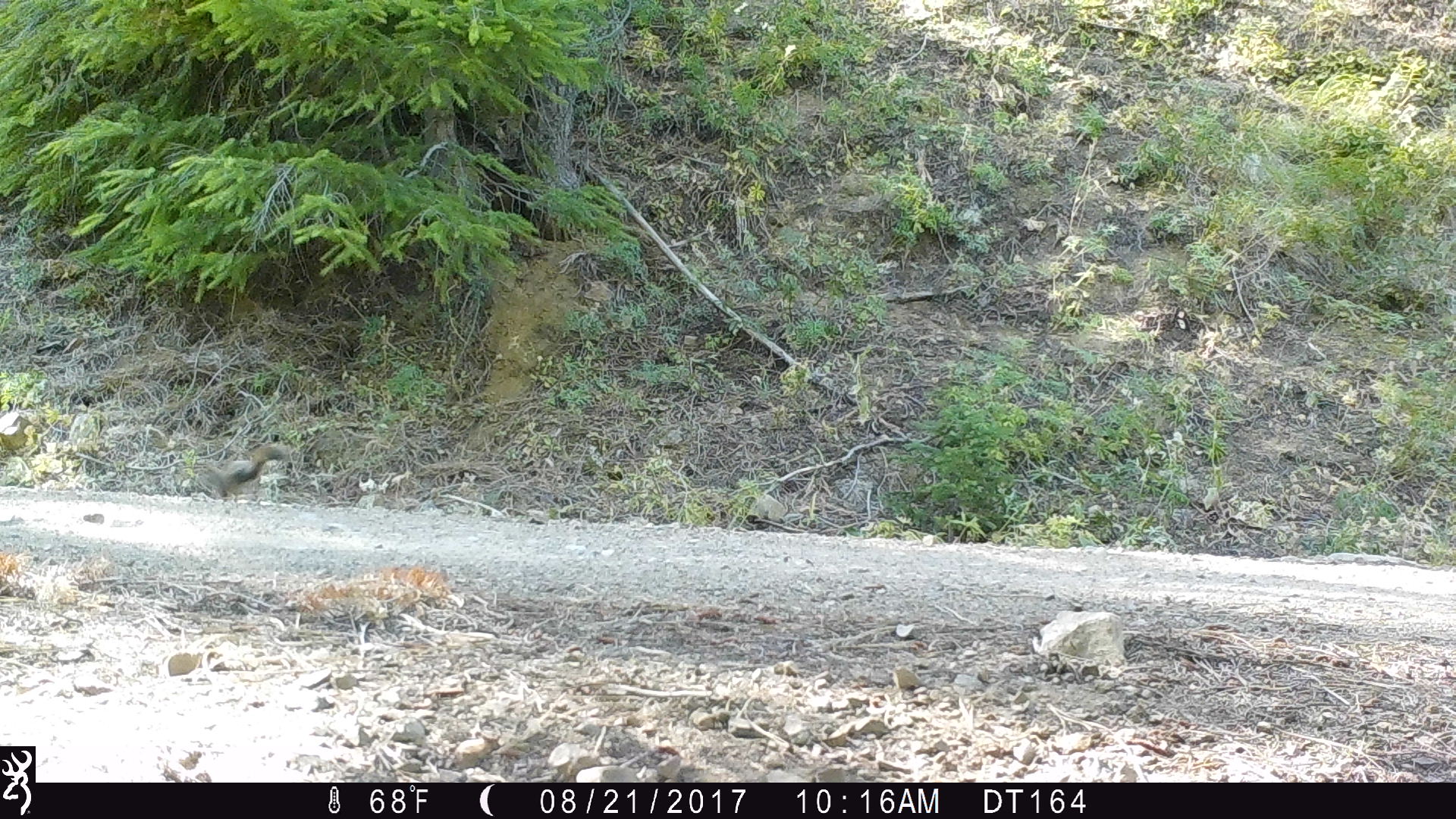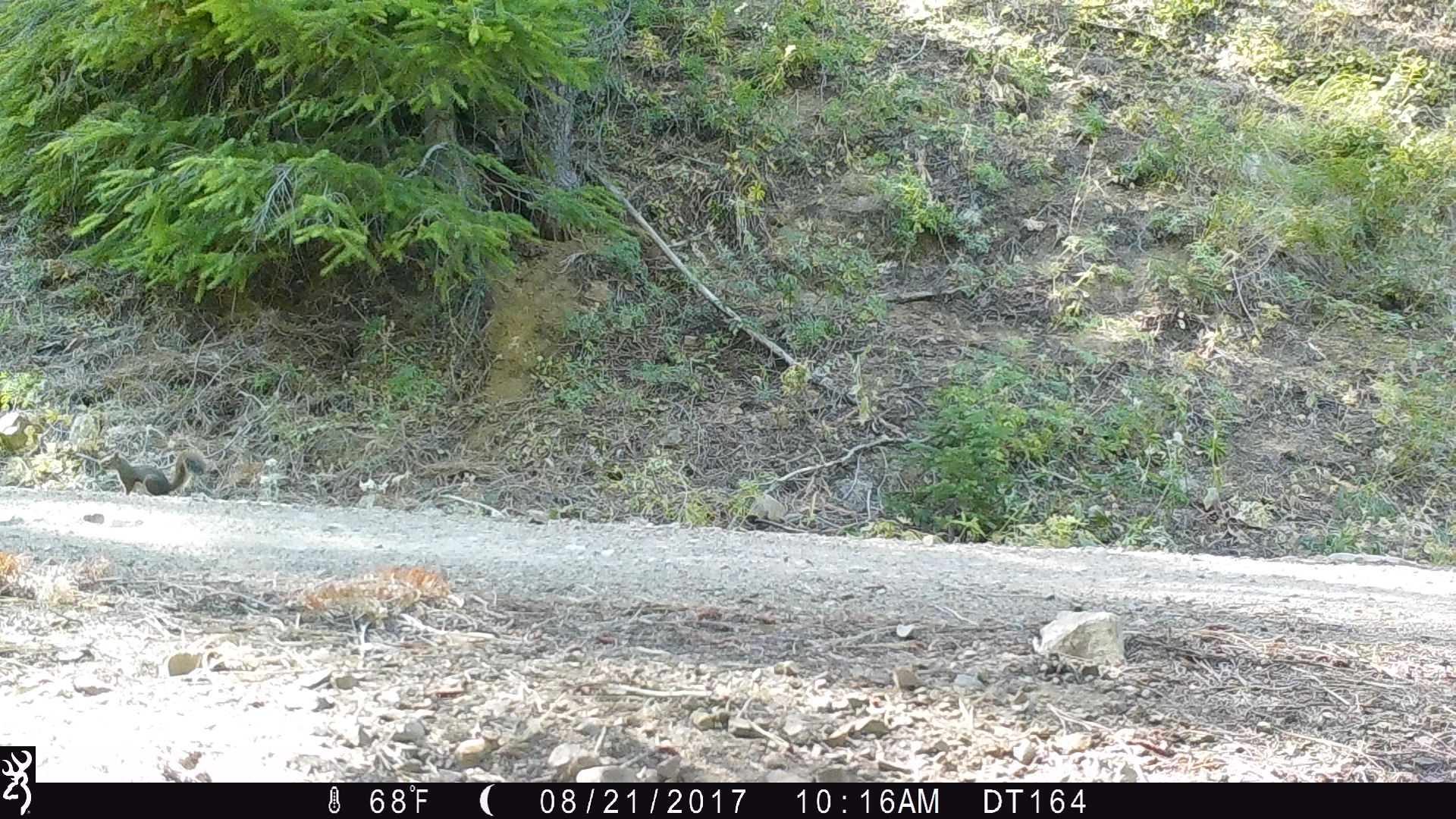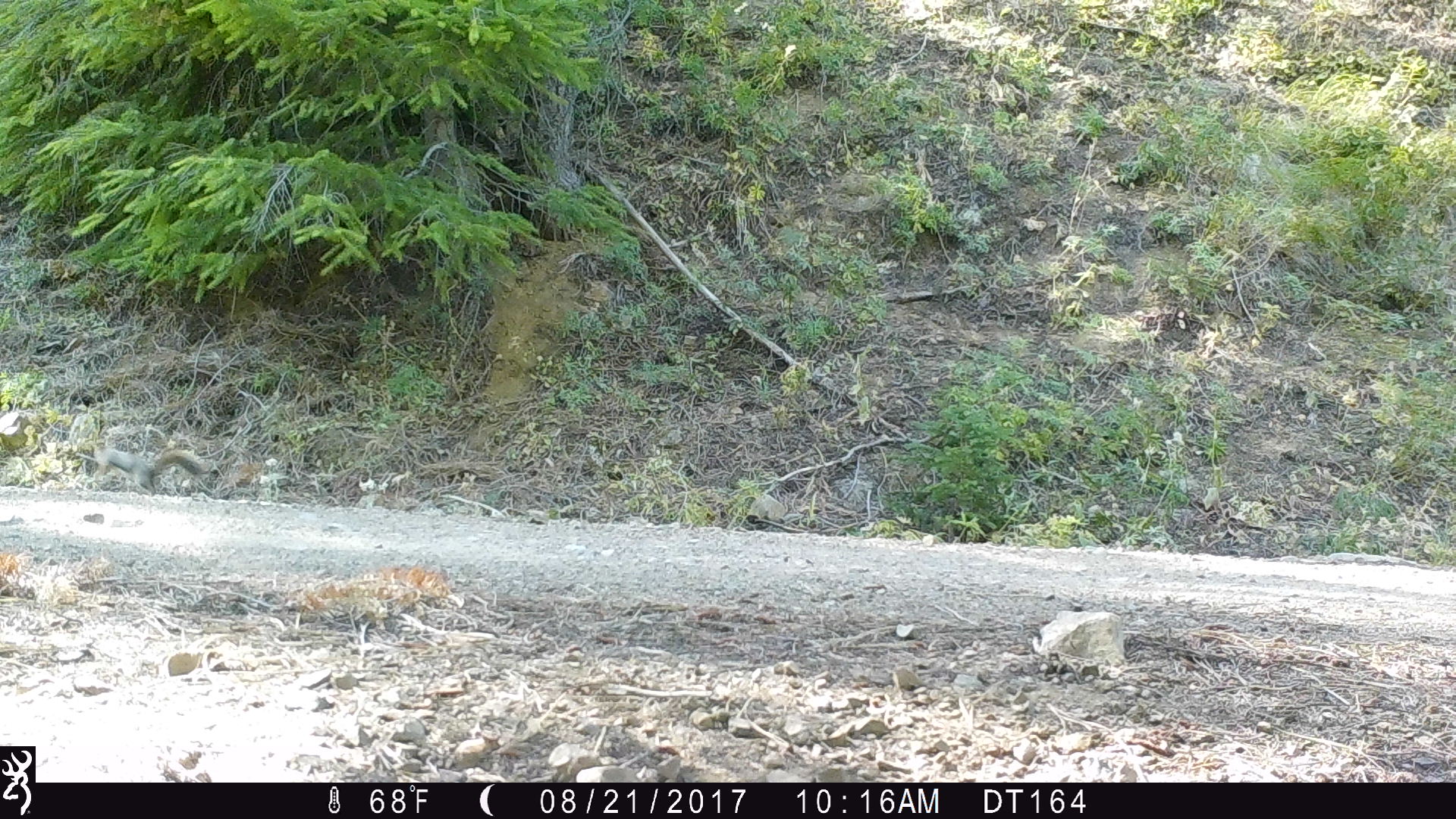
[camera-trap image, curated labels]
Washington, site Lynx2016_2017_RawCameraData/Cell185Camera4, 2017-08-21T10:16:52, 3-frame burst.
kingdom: Animalia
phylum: Chordata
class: Mammalia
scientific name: Mammalia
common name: small mammal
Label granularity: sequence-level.